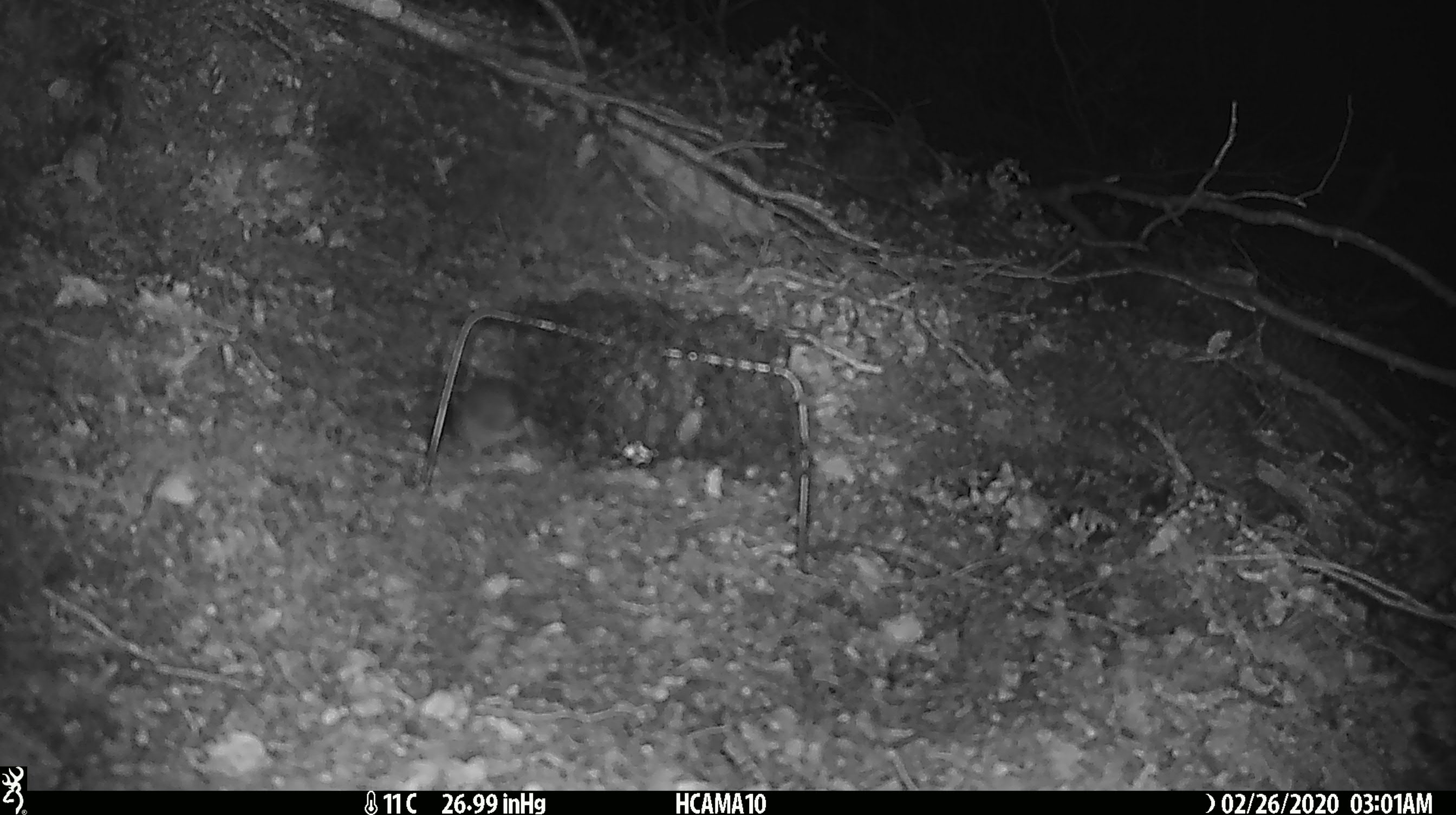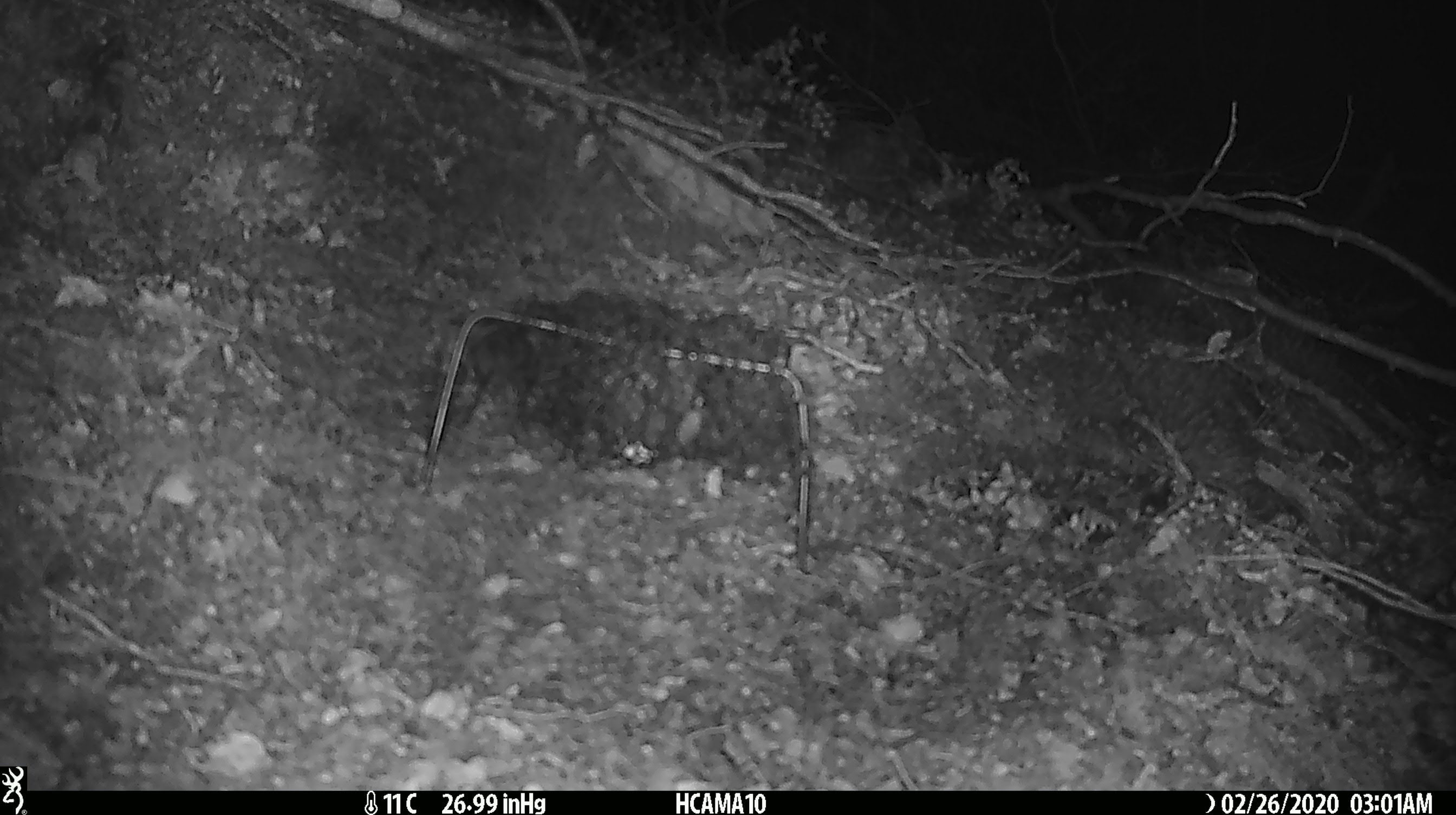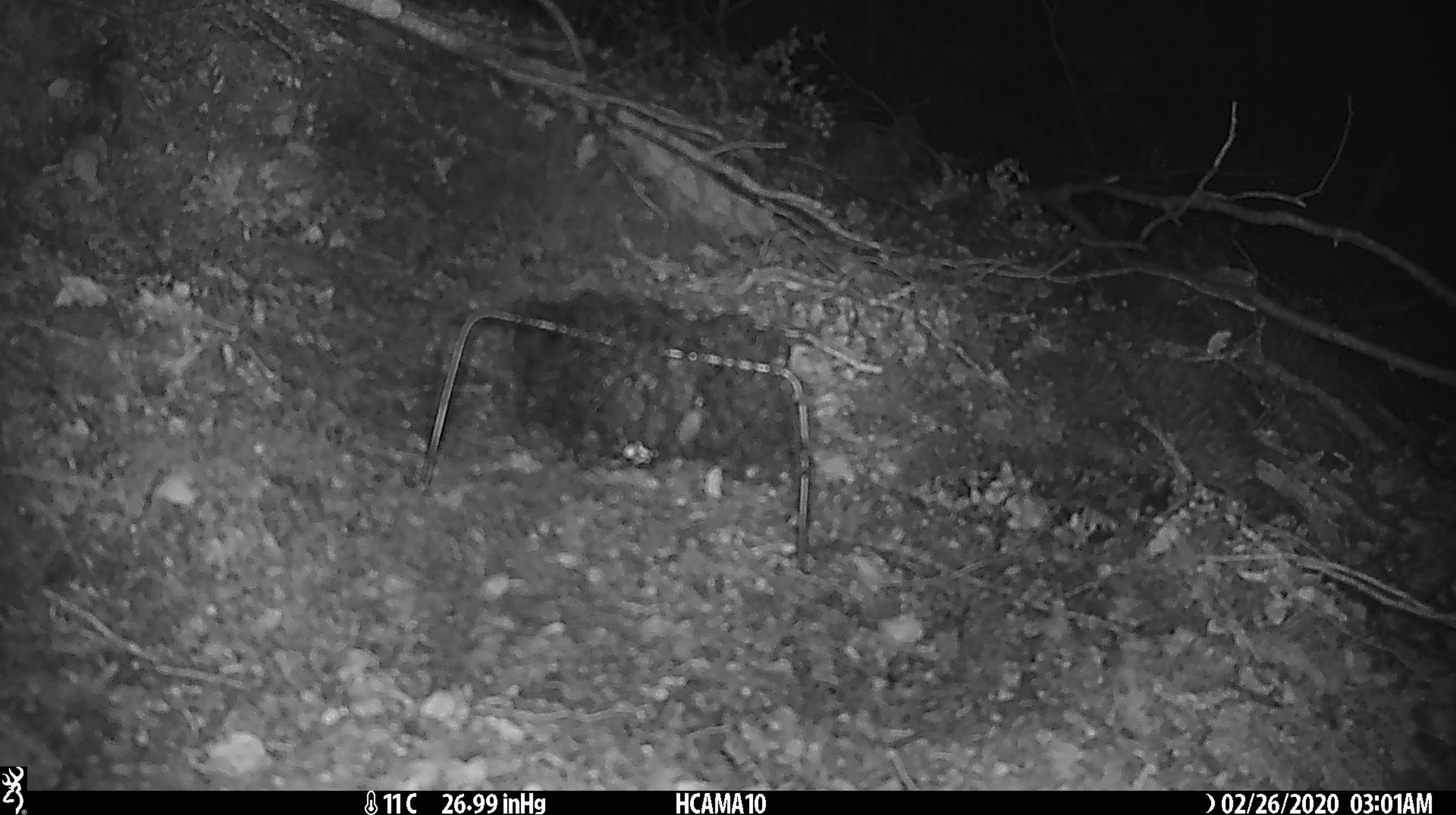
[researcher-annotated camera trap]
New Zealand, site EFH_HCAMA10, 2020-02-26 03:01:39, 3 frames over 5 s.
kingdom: Animalia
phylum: Chordata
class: Mammalia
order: Rodentia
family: Muridae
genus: Mus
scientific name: Mus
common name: mouse